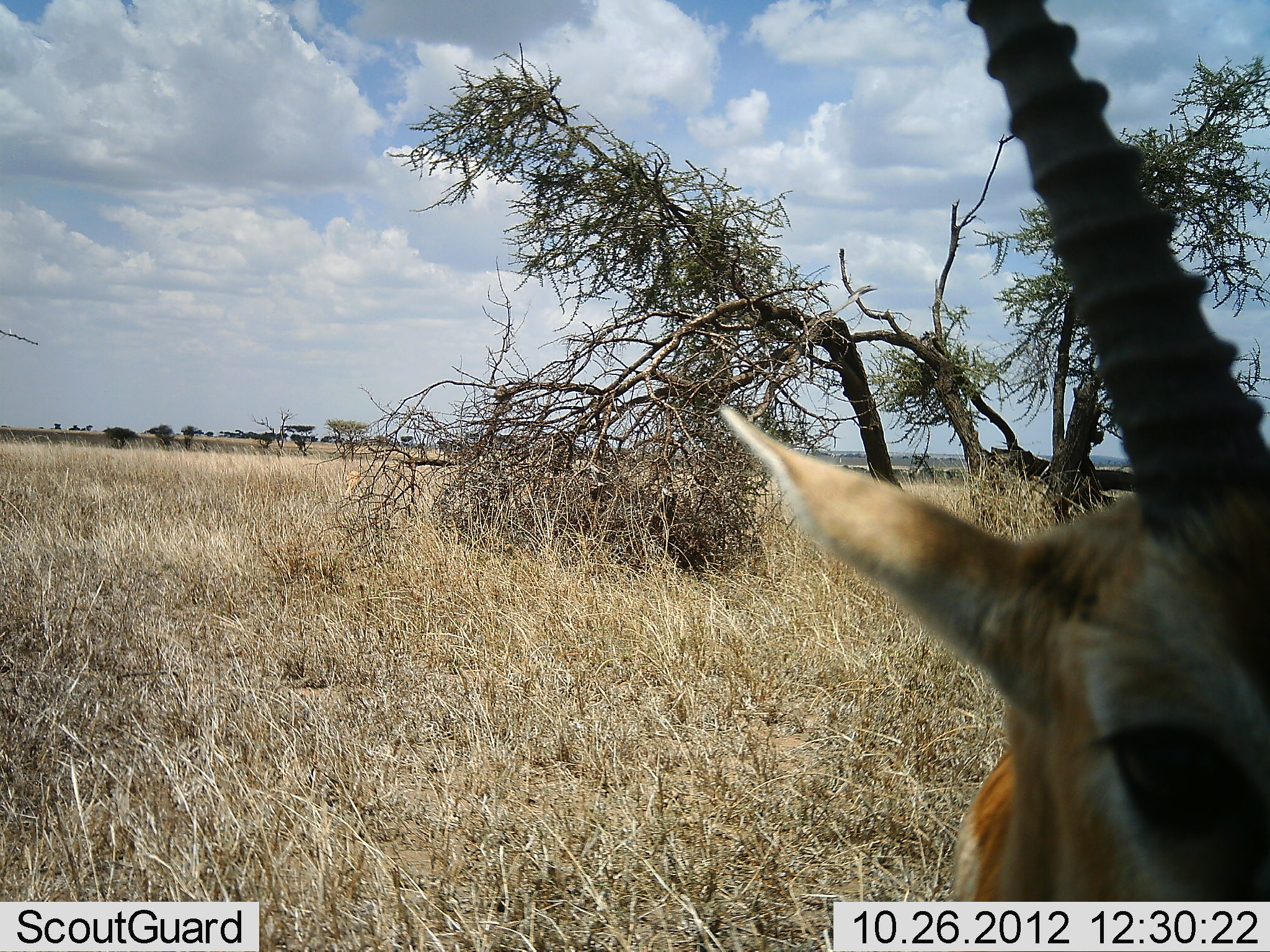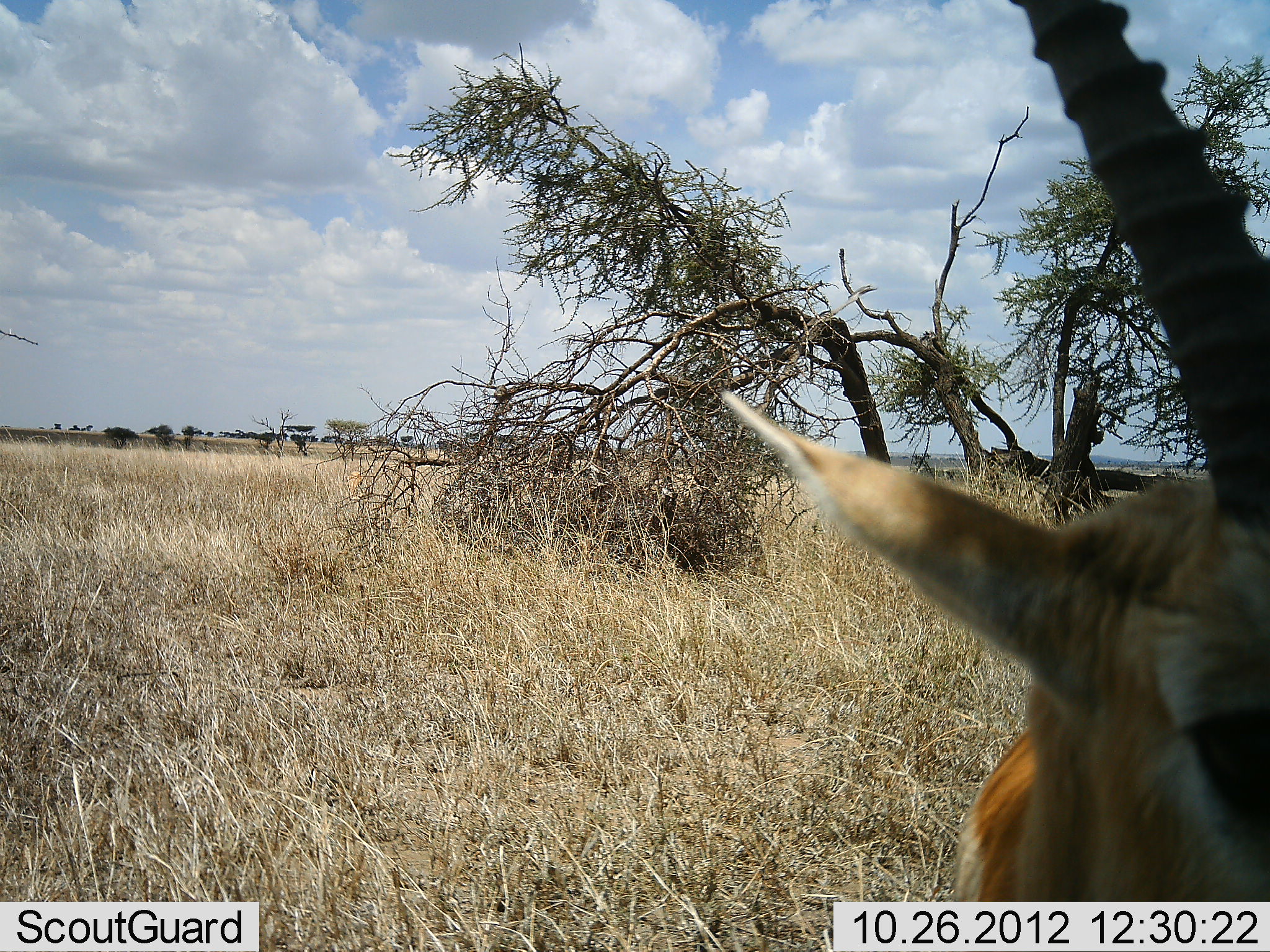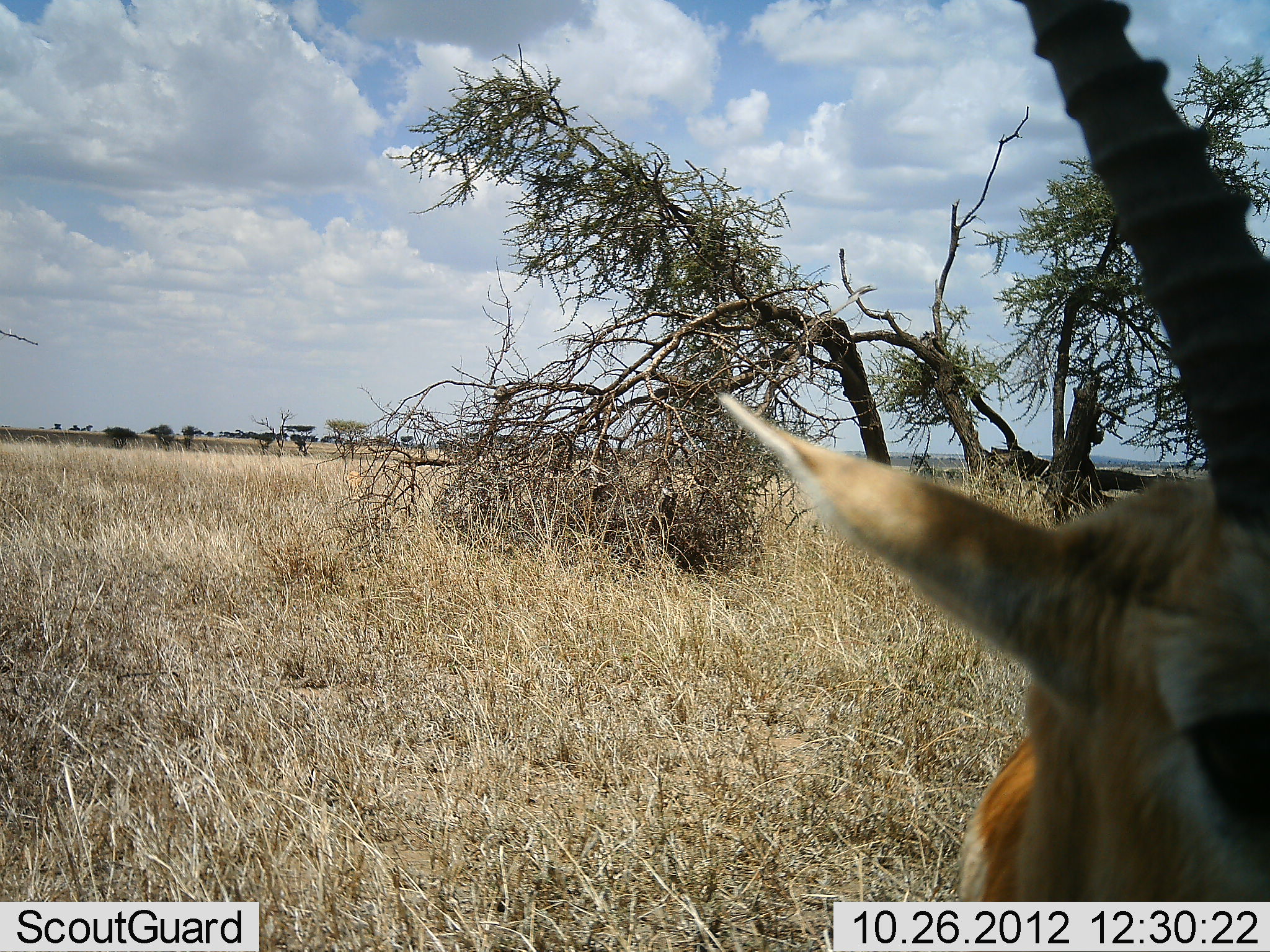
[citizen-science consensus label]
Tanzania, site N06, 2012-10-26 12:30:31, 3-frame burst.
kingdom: Animalia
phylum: Chordata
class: Mammalia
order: Artiodactyla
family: Bovidae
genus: Eudorcas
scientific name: Eudorcas thomsonii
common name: thomson's gazelle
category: gazellethomsons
Gazellethomsons (thomson's gazelle) (Eudorcas thomsonii), count 1. Behavior (volunteer vote fractions): standing 80%, resting 0%, moving 0%, interacting 20%. Young present (vote fraction): 0%. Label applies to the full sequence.